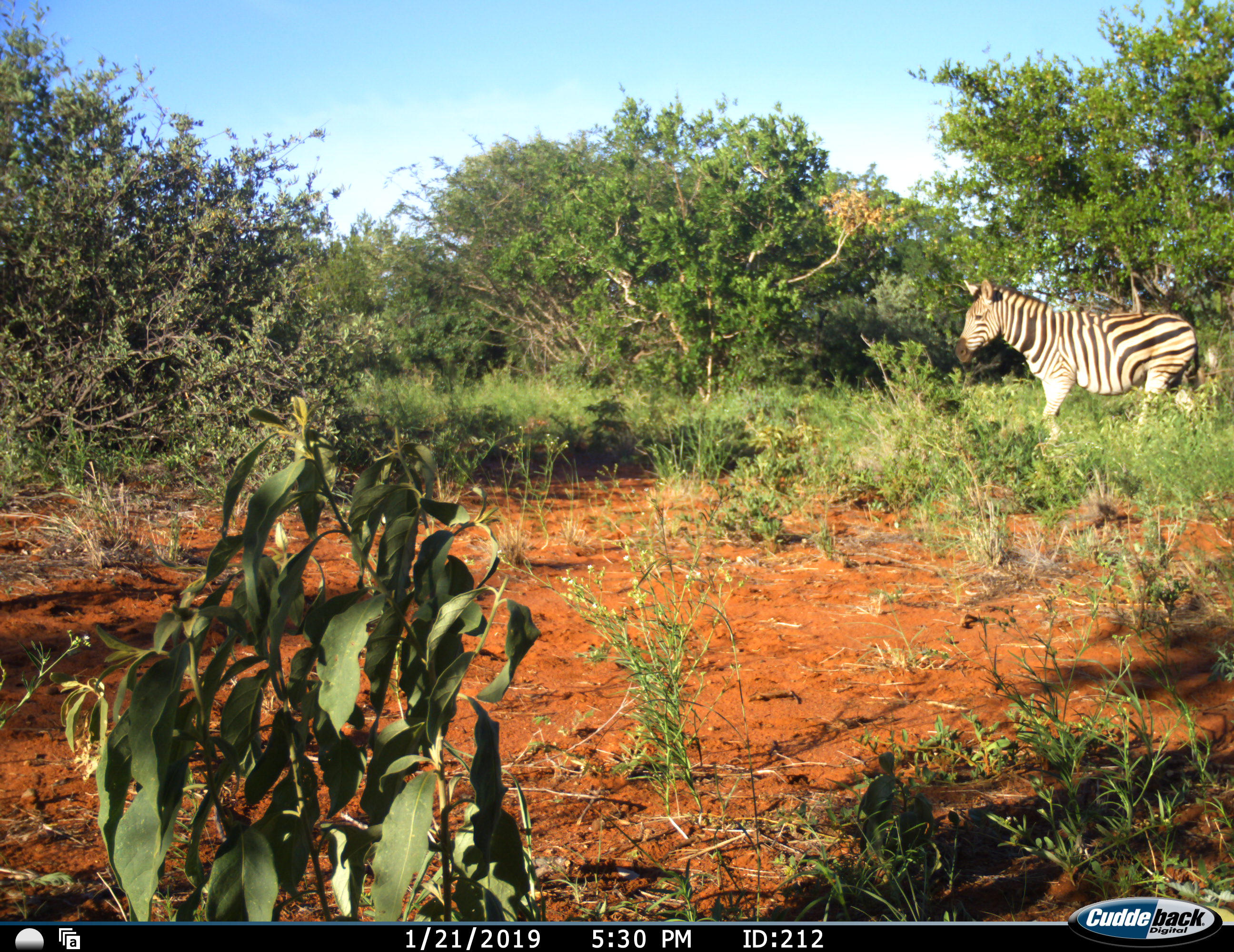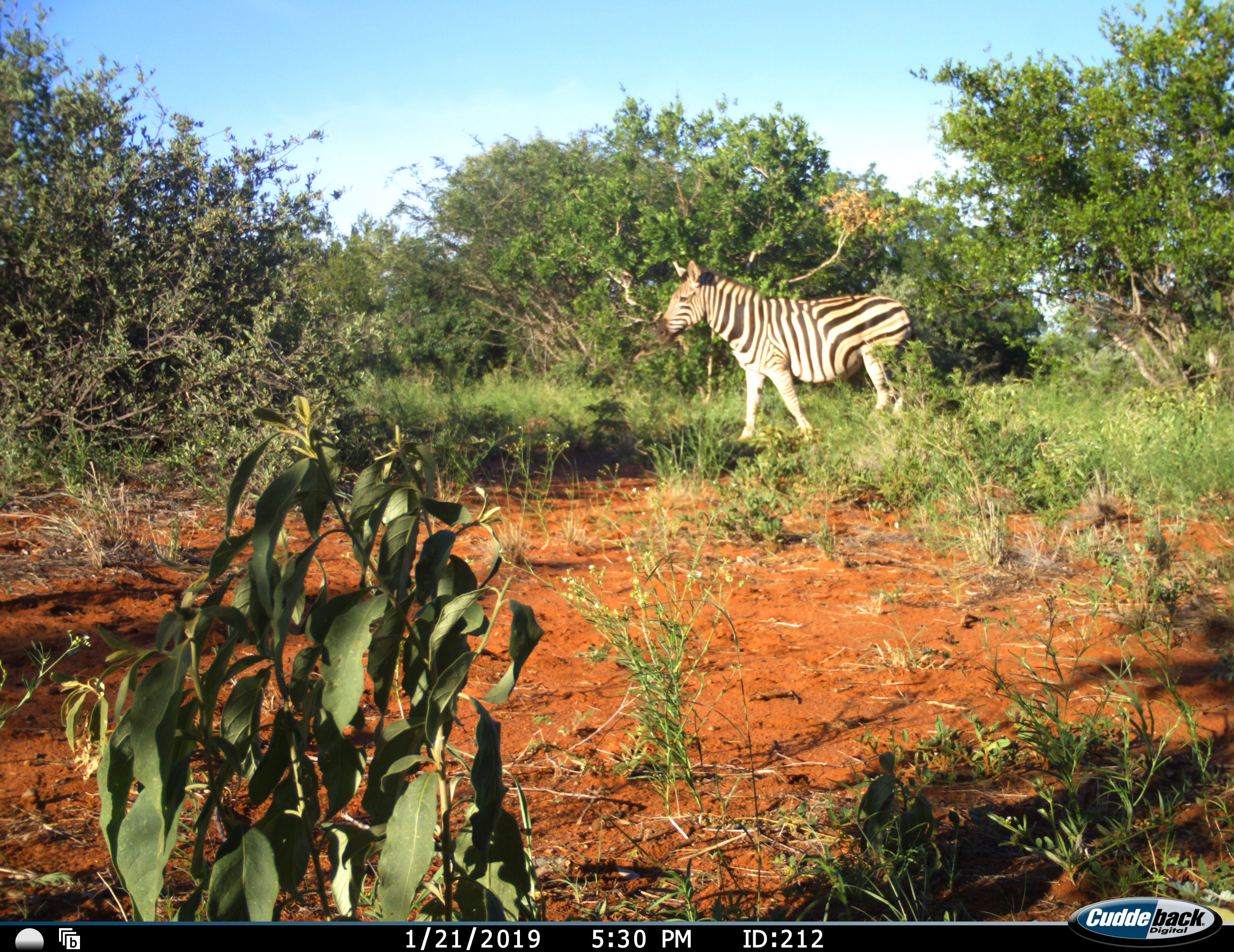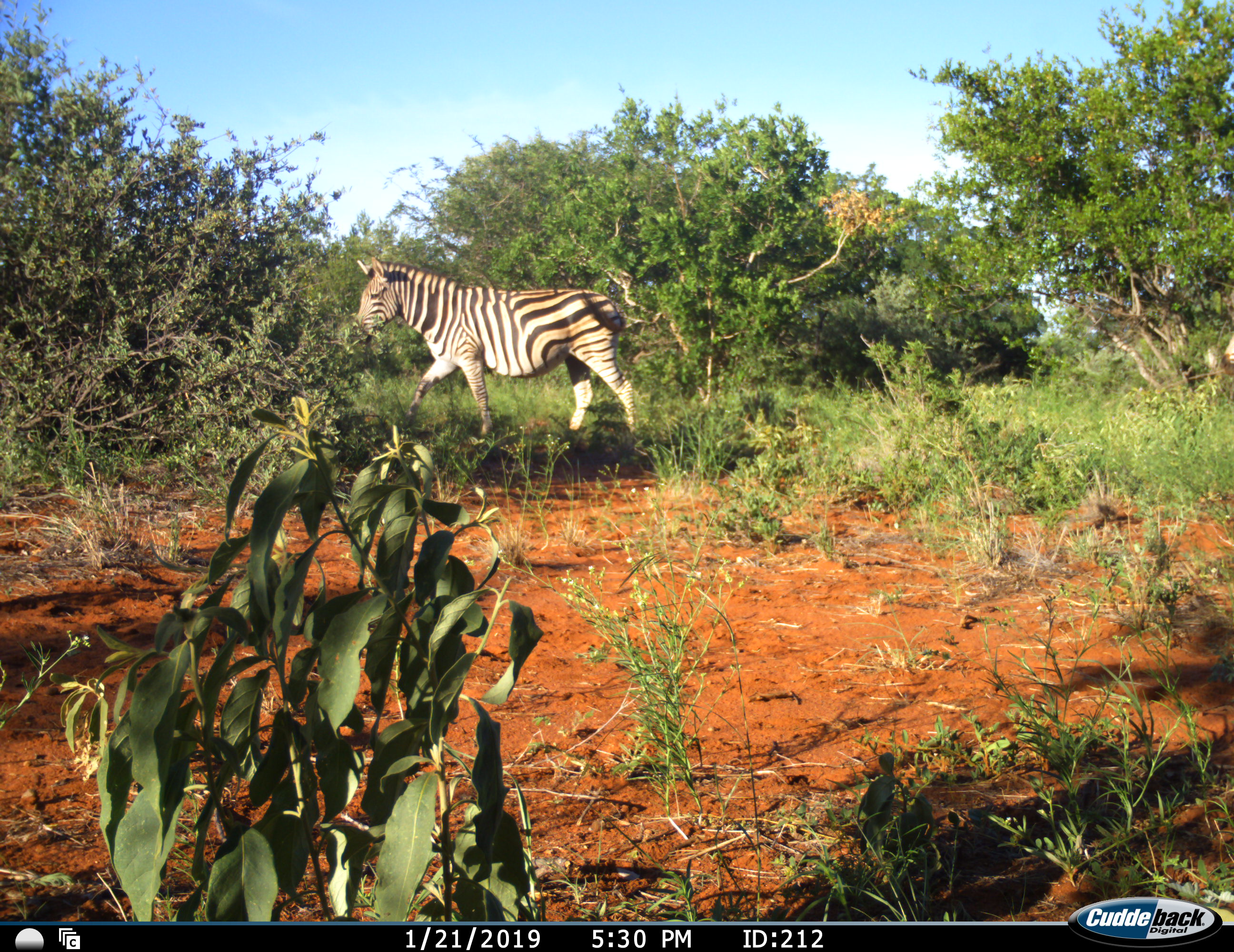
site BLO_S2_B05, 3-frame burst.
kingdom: Animalia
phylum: Chordata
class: Mammalia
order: Perissodactyla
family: Equidae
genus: Equus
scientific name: Equus quagga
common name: plains zebra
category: zebraplains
Zebraplains (plains zebra) (Equus quagga), count 2. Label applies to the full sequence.